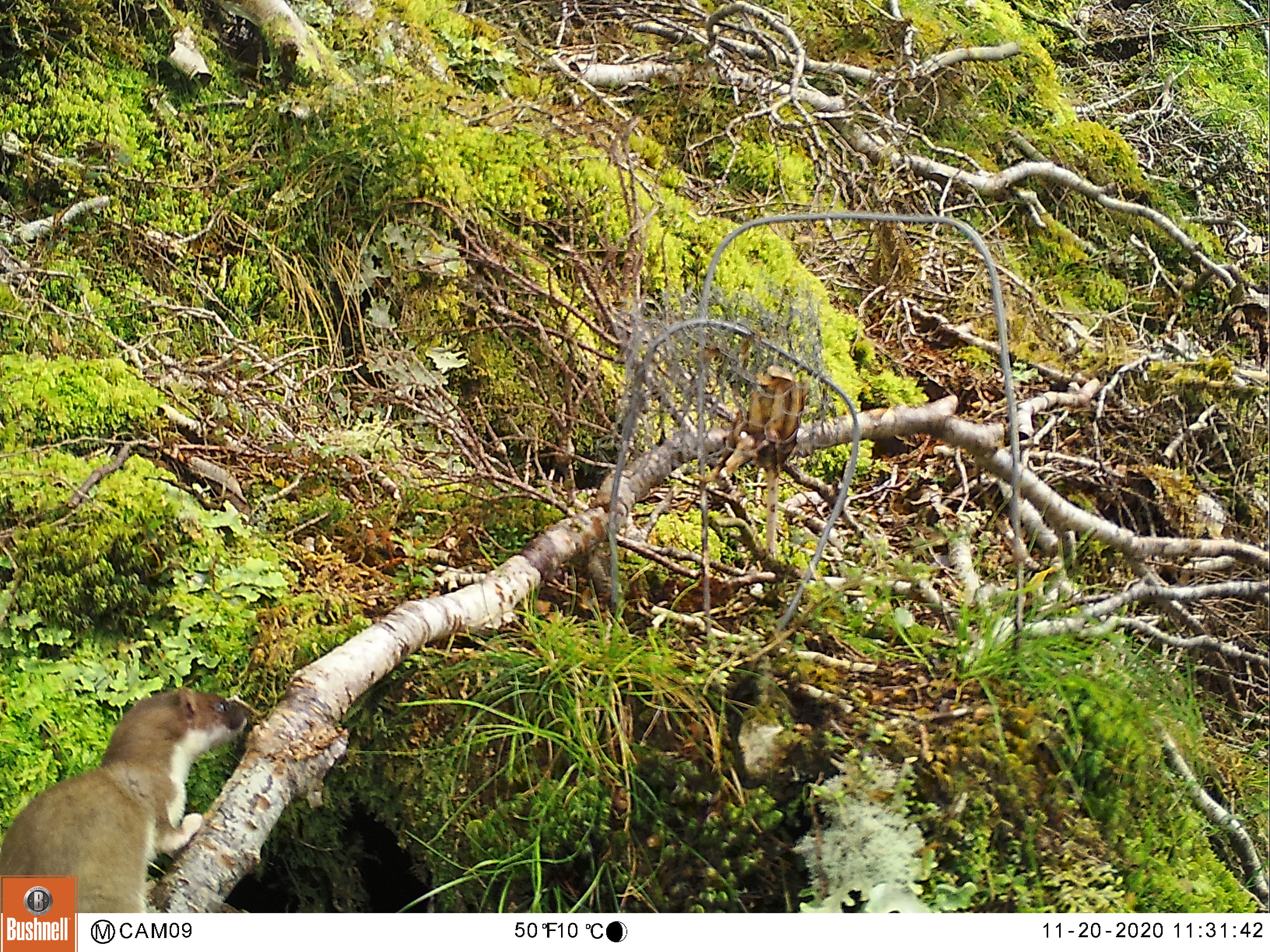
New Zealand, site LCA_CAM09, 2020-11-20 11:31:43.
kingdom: Animalia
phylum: Chordata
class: Mammalia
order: Carnivora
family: Mustelidae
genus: Mustela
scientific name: Mustela erminea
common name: stoat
Stoat (Mustela erminea).